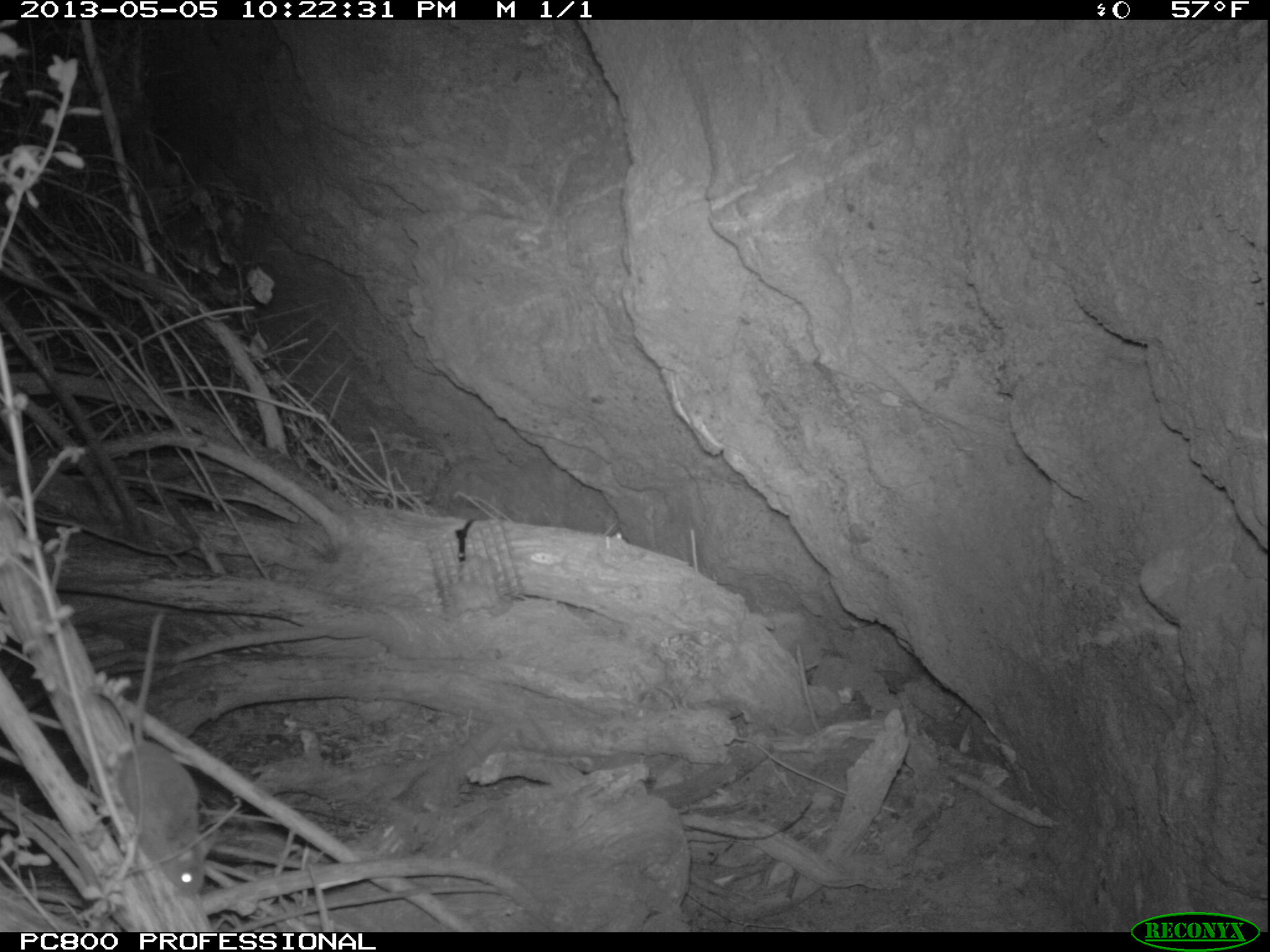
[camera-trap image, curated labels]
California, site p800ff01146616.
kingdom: Animalia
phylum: Chordata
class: Mammalia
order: Rodentia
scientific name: Rodentia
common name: rodent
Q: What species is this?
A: Rodent (Rodentia).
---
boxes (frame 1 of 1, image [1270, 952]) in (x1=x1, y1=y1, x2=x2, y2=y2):
rodent: (x1=112, y1=613, x2=217, y2=896)